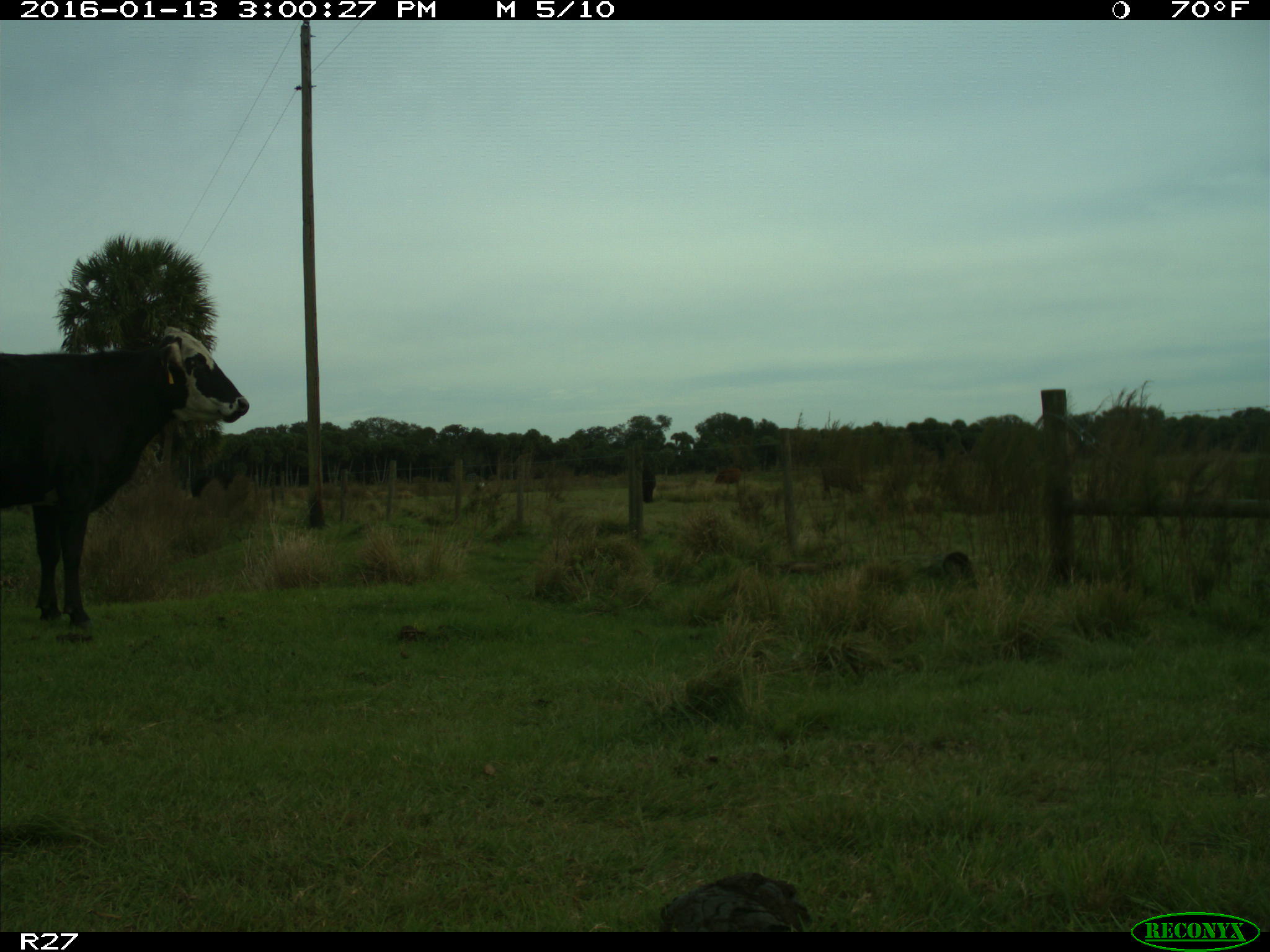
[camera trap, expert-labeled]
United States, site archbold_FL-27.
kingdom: Animalia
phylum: Chordata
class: Mammalia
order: Artiodactyla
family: Bovidae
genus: Bos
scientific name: Bos taurus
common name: domestic cow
Bos taurus (domestic cow).